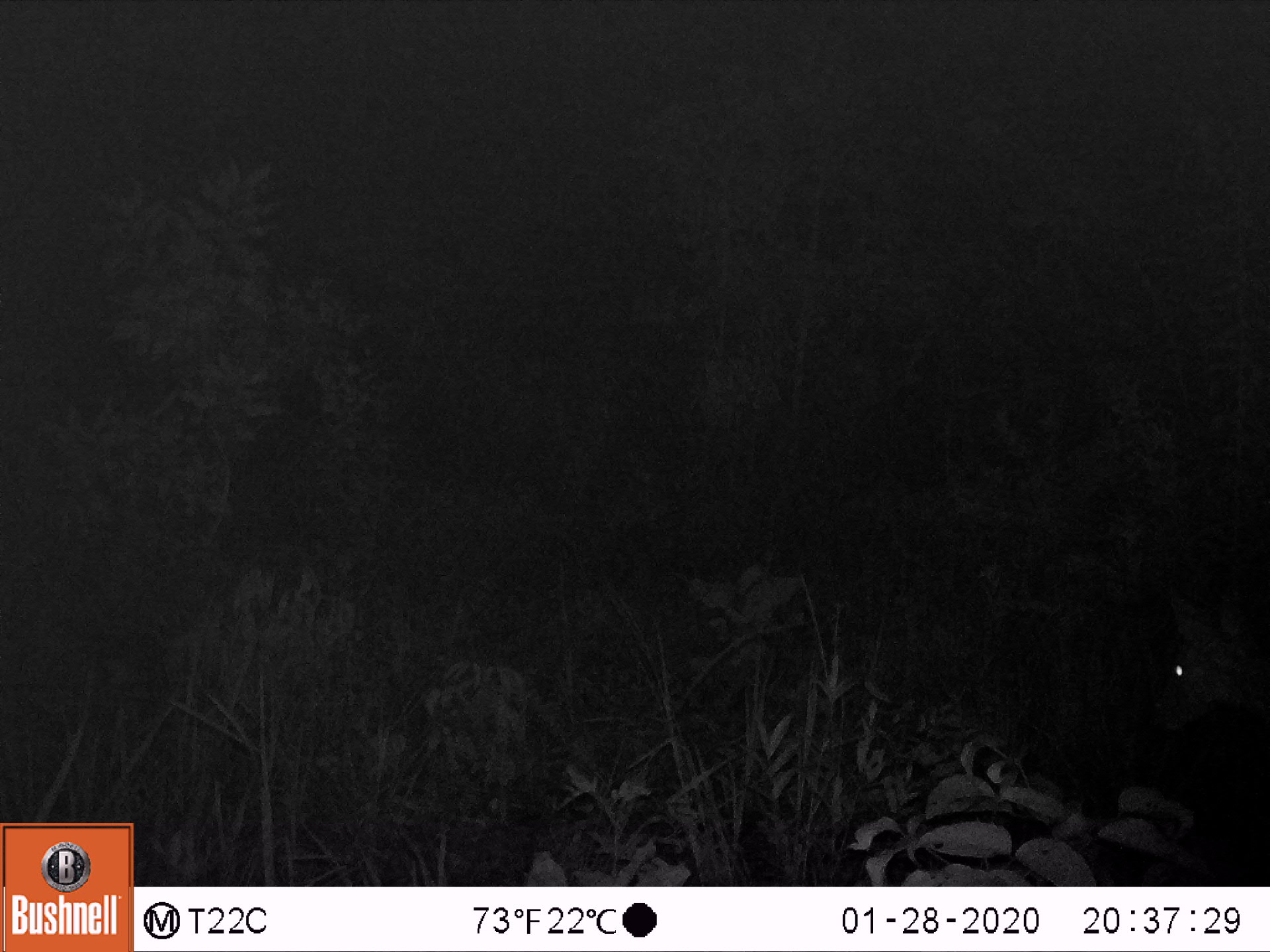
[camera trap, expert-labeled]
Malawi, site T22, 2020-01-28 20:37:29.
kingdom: Animalia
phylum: Chordata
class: Mammalia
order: Artiodactyla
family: Bovidae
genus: Redunca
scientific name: Redunca arundinum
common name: southern reedbuck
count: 1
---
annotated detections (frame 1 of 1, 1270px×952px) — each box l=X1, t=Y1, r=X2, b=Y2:
southern reedbuck: l=1148, t=533, r=1262, b=755